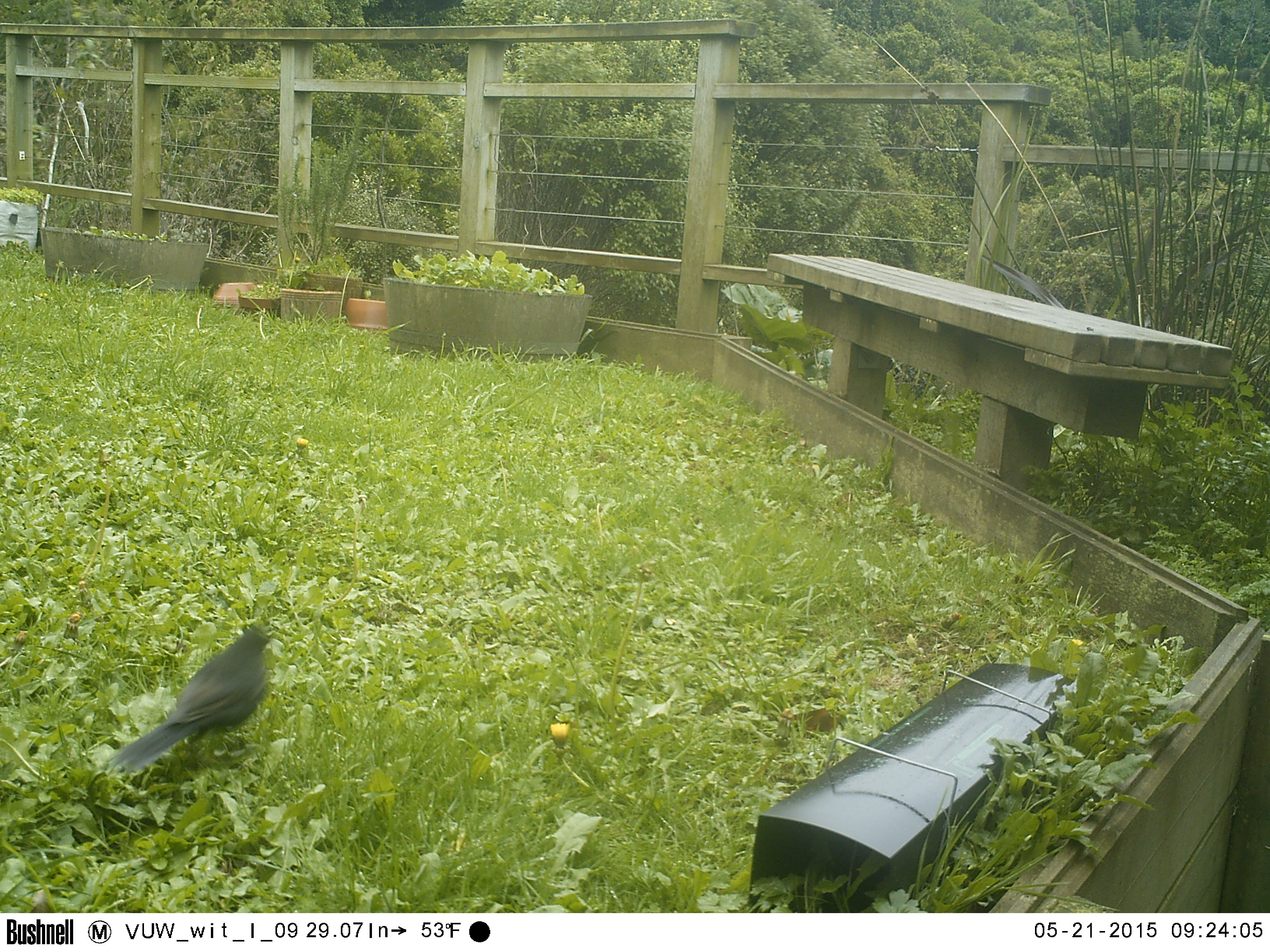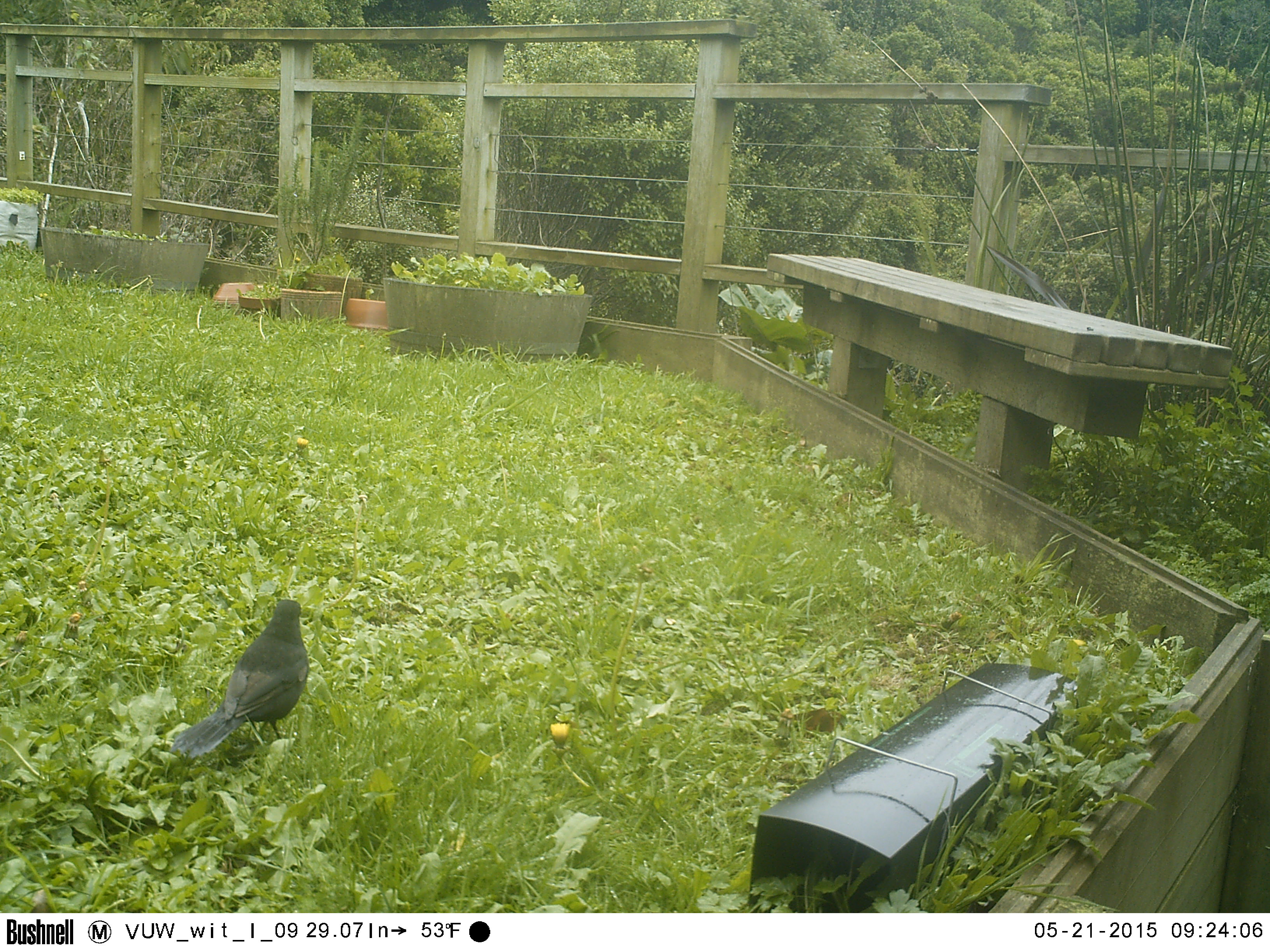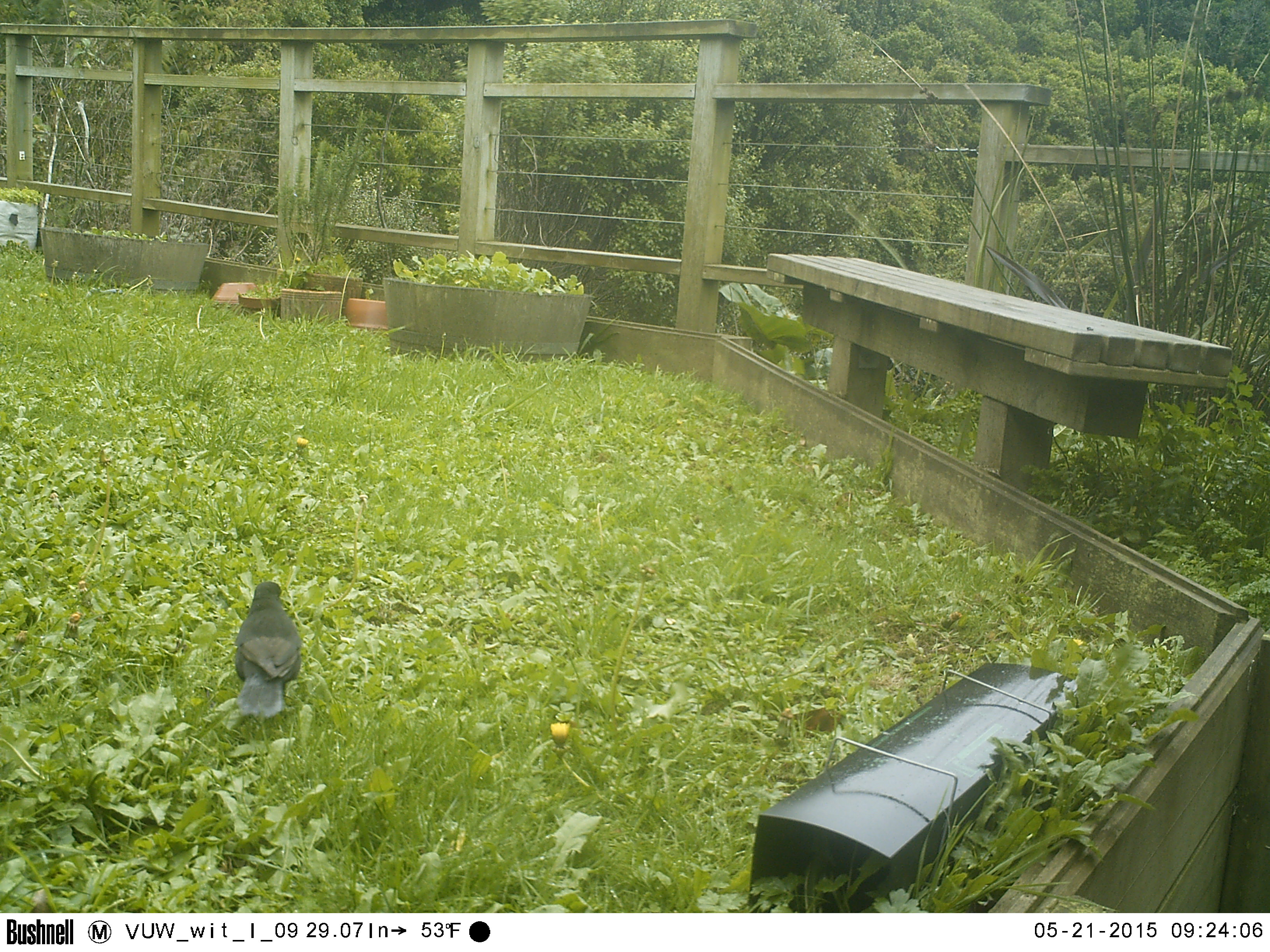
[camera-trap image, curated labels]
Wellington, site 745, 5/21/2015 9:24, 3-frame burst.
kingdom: Animalia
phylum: Chordata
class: Aves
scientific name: Aves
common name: bird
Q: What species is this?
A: Bird (Aves).